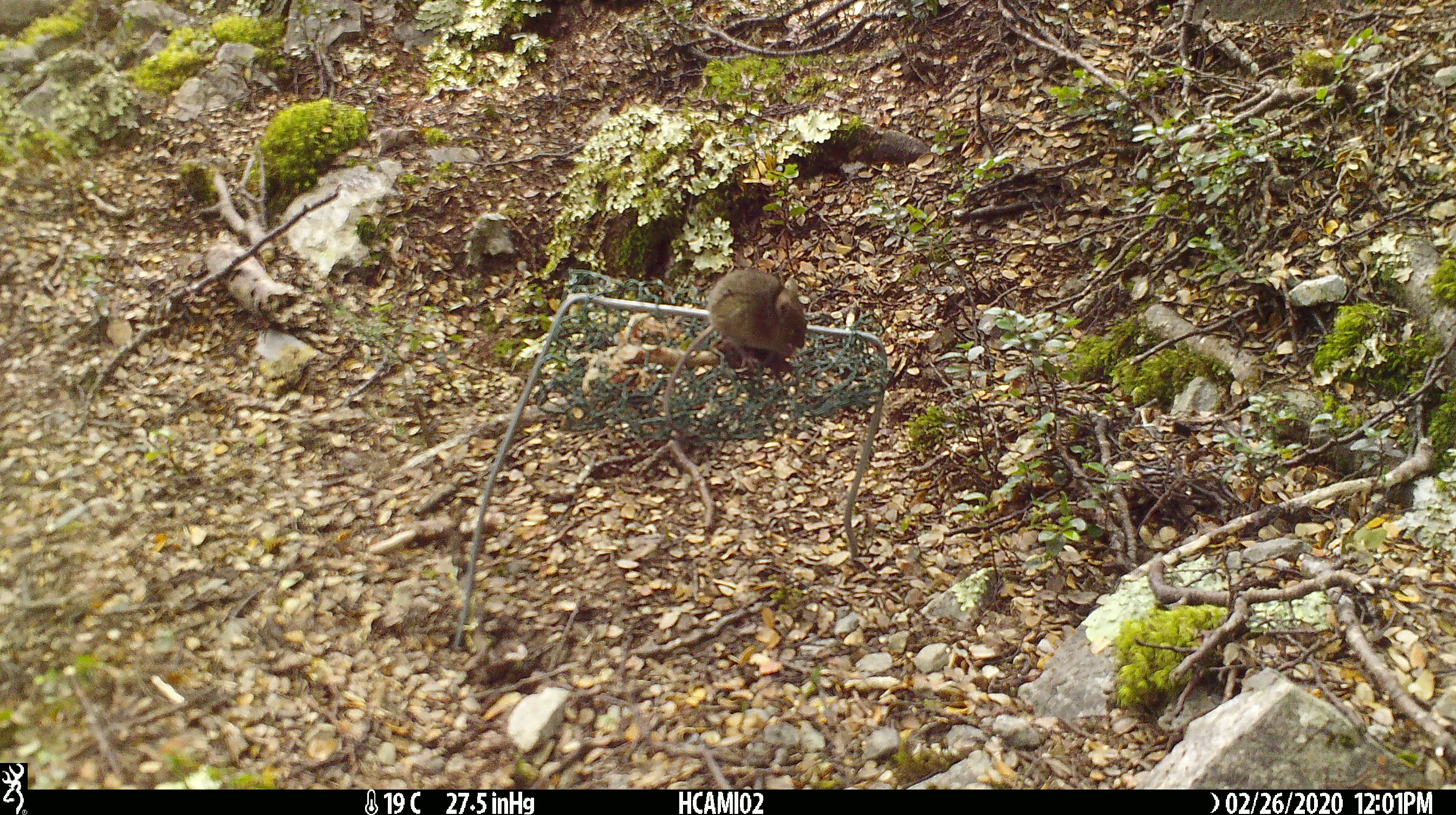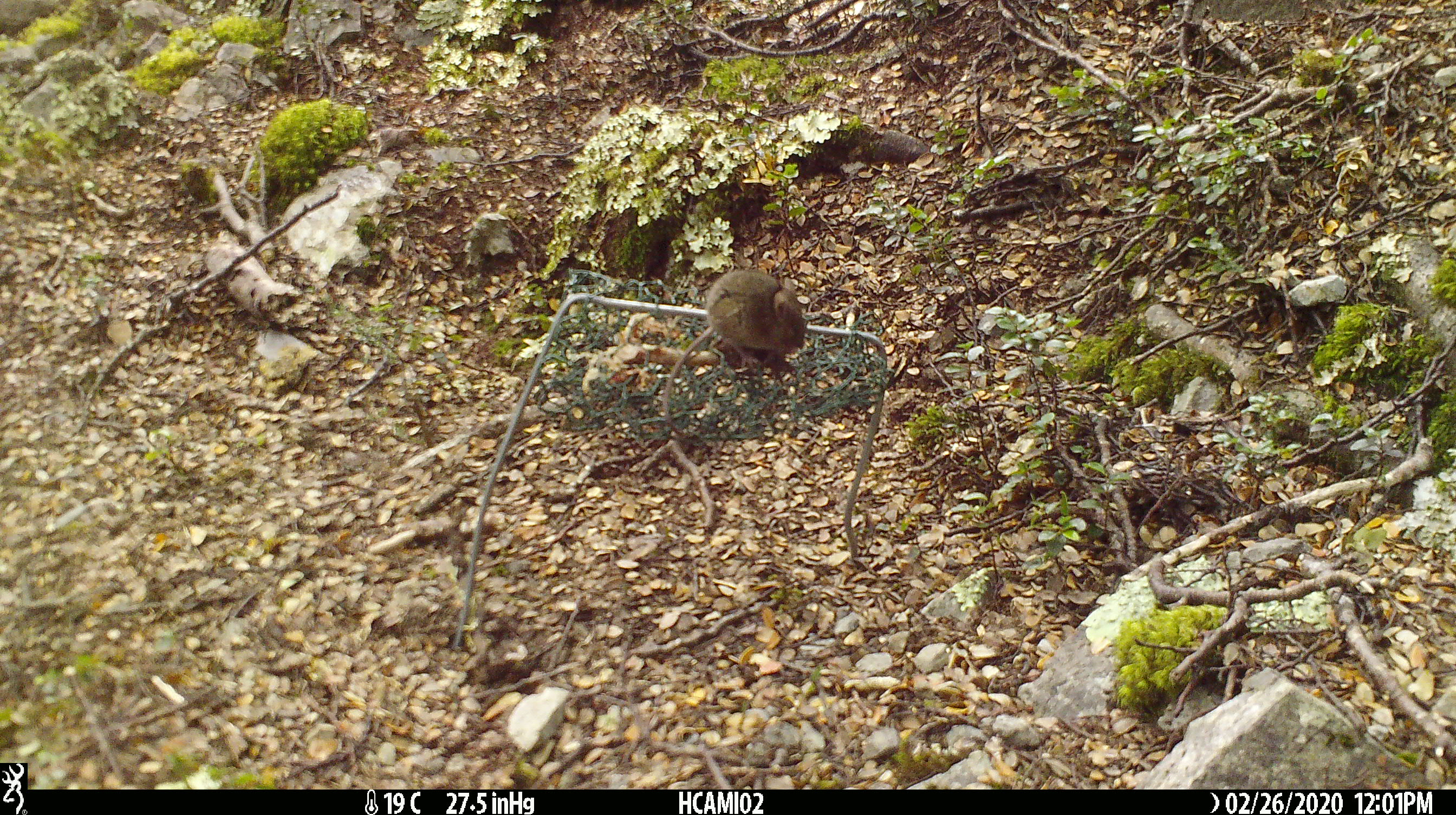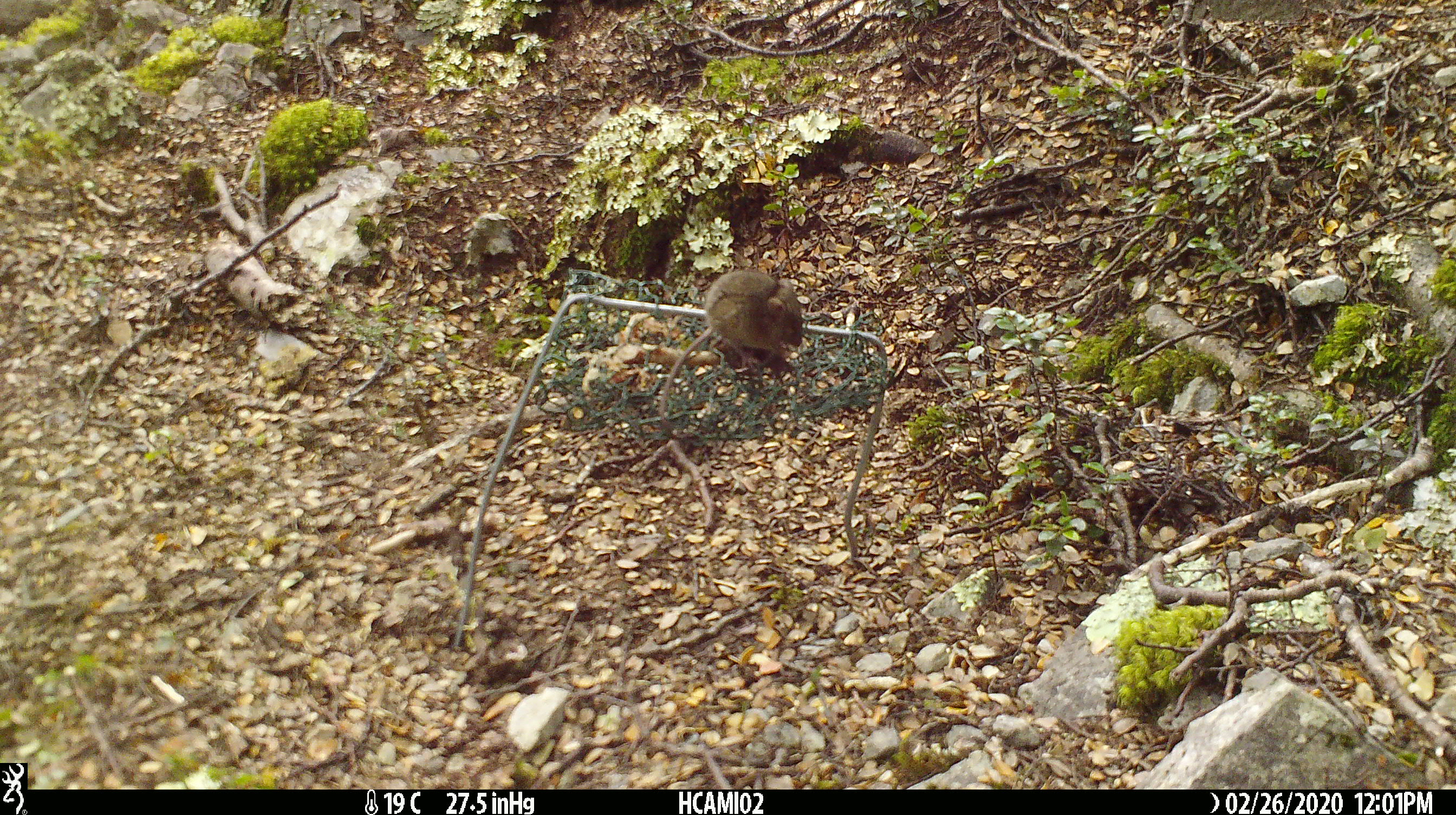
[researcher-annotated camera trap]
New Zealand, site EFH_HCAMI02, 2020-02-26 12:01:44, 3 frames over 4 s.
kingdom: Animalia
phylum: Chordata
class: Mammalia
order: Rodentia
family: Muridae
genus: Mus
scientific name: Mus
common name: mouse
Mouse (Mus).